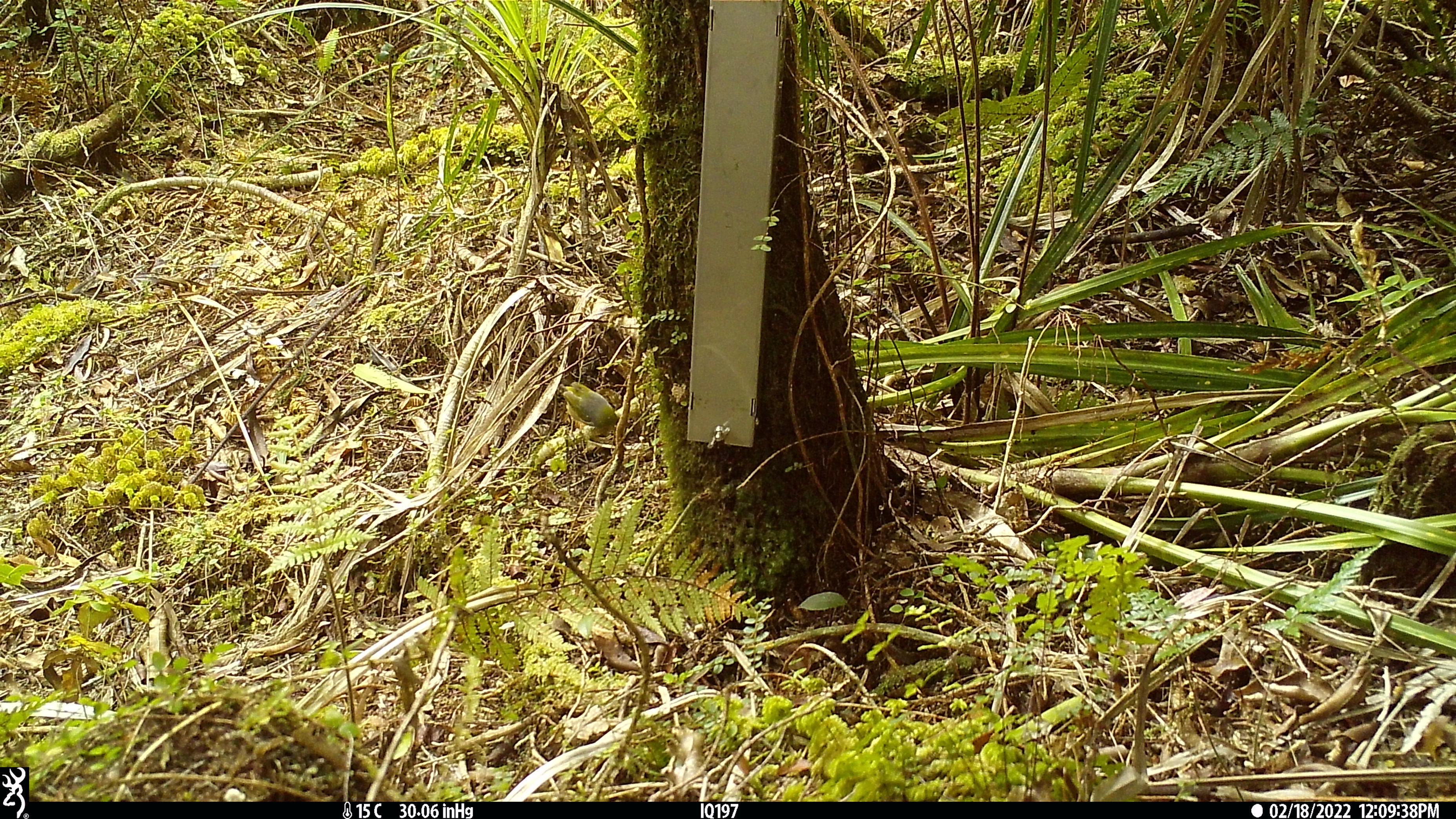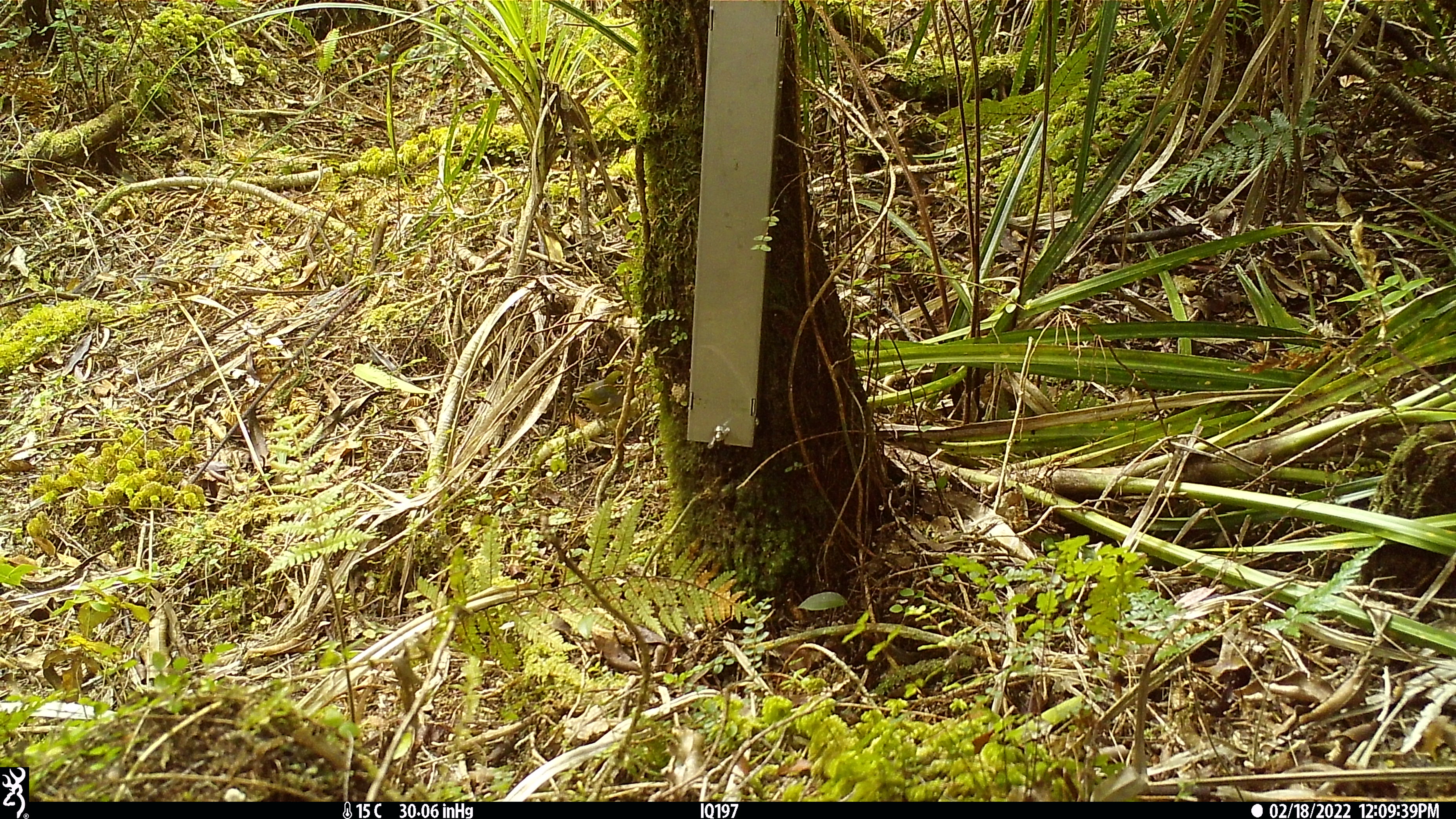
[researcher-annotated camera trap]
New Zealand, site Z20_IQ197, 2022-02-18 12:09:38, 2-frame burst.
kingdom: Animalia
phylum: Chordata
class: Aves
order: Passeriformes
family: Zosteropidae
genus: Zosterops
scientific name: Zosterops lateralis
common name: silvereye